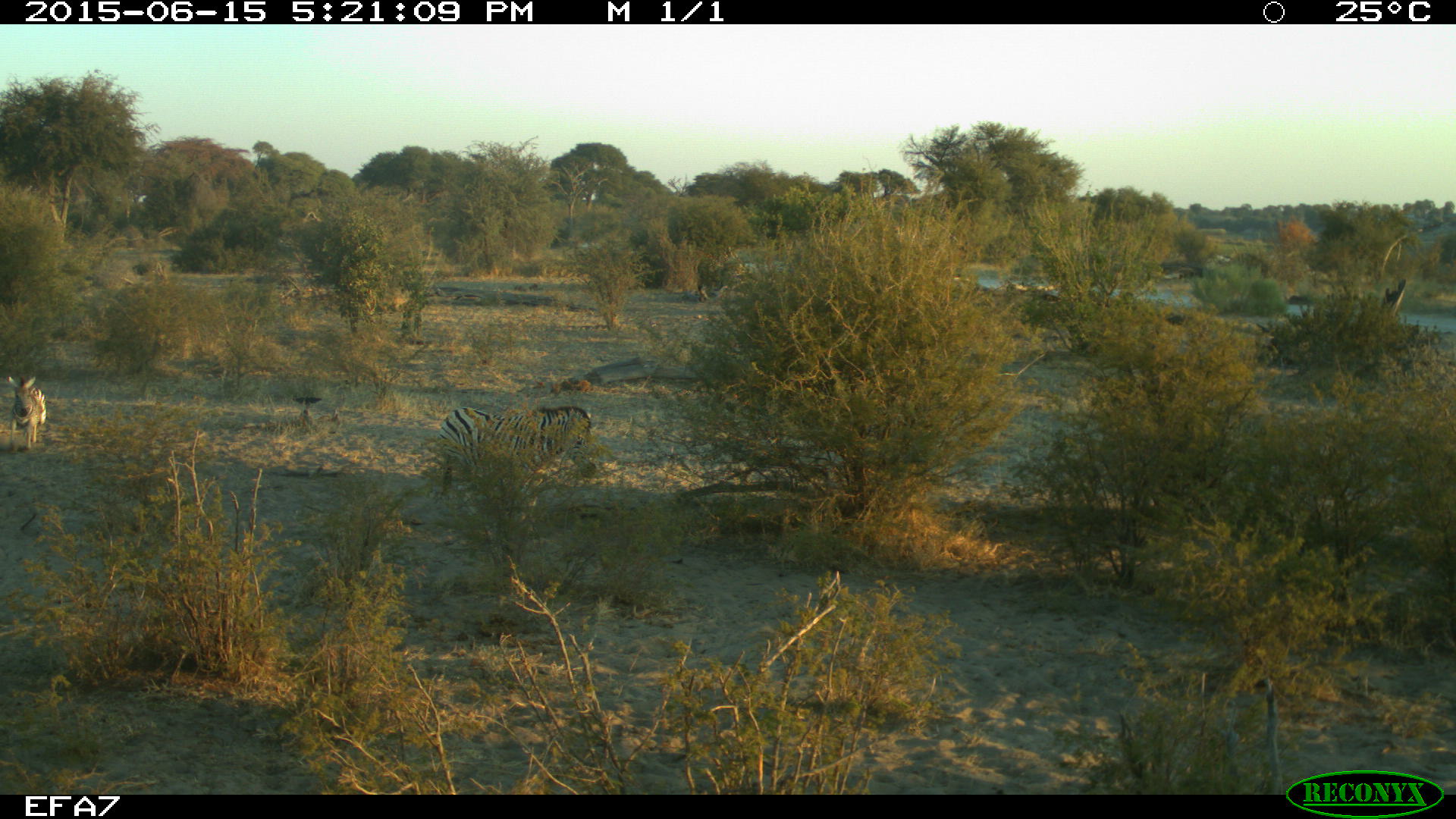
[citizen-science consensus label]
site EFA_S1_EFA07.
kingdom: Animalia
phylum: Chordata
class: Mammalia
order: Perissodactyla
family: Equidae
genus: Equus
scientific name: Equus quagga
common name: plains zebra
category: zebraplains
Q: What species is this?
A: Zebraplains (plains zebra) (Equus quagga).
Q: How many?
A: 2.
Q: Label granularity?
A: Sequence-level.